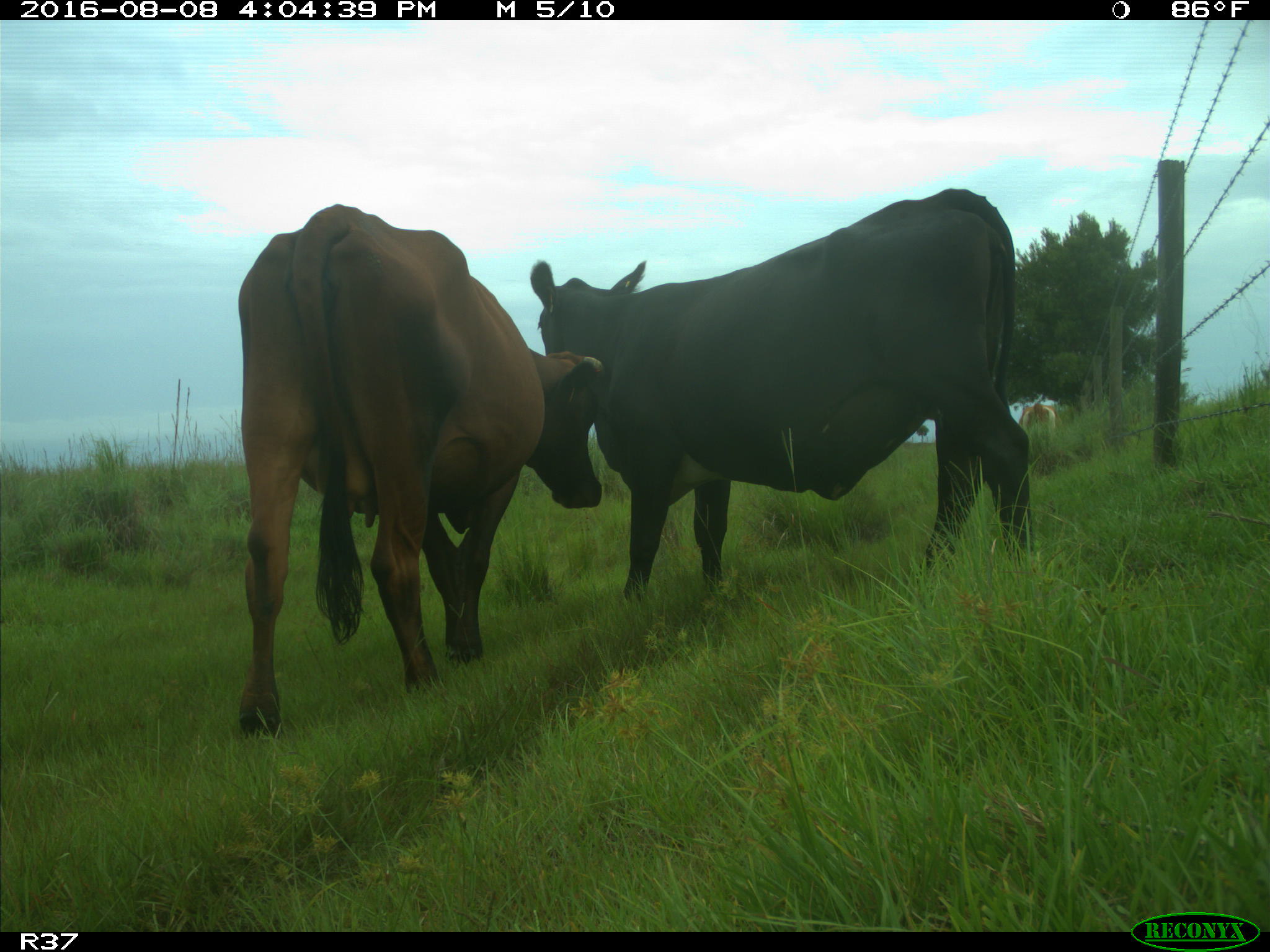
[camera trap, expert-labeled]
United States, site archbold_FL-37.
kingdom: Animalia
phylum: Chordata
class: Mammalia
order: Artiodactyla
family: Bovidae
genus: Bos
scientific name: Bos taurus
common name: domestic cow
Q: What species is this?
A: Bos taurus (domestic cow).